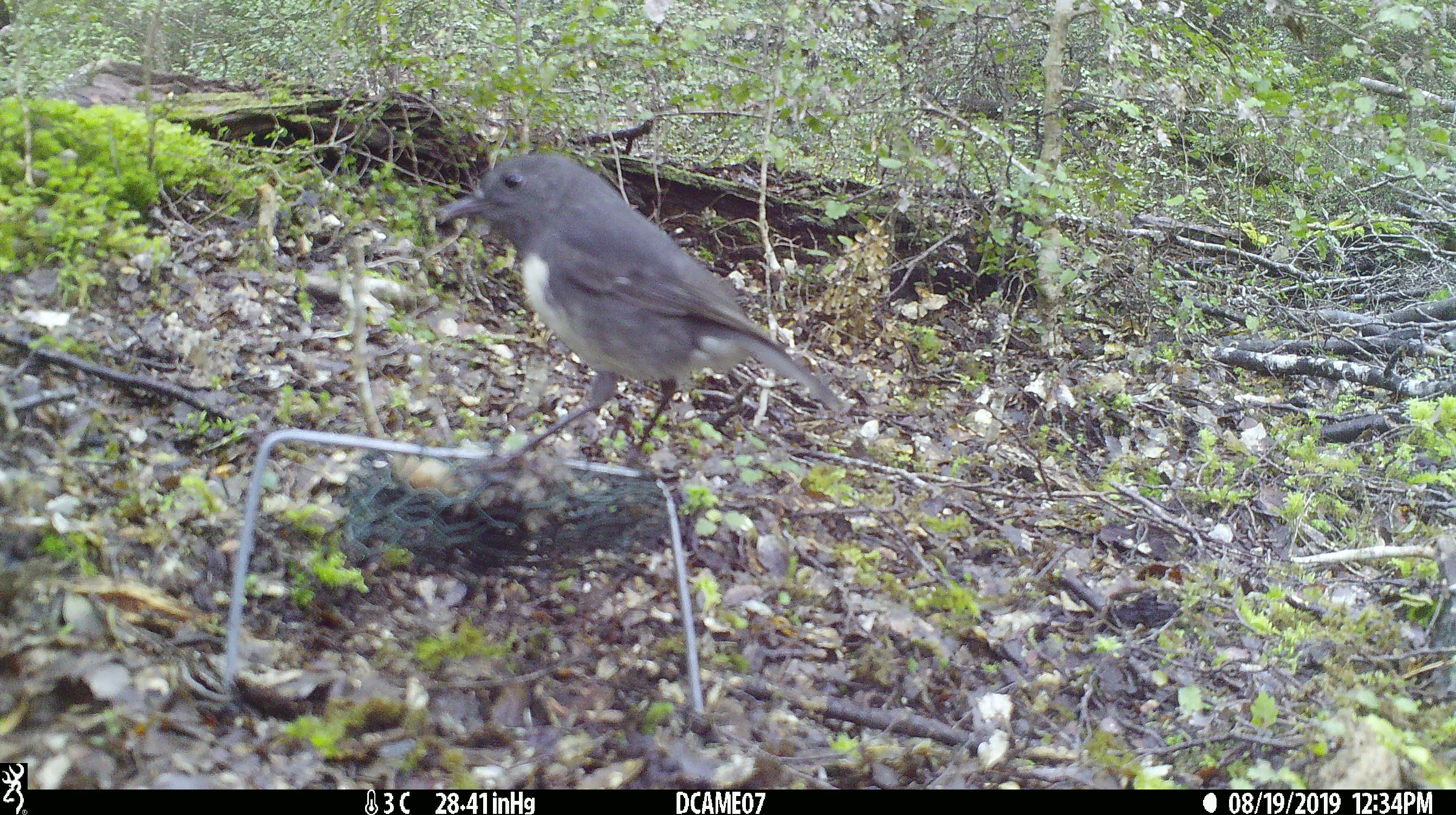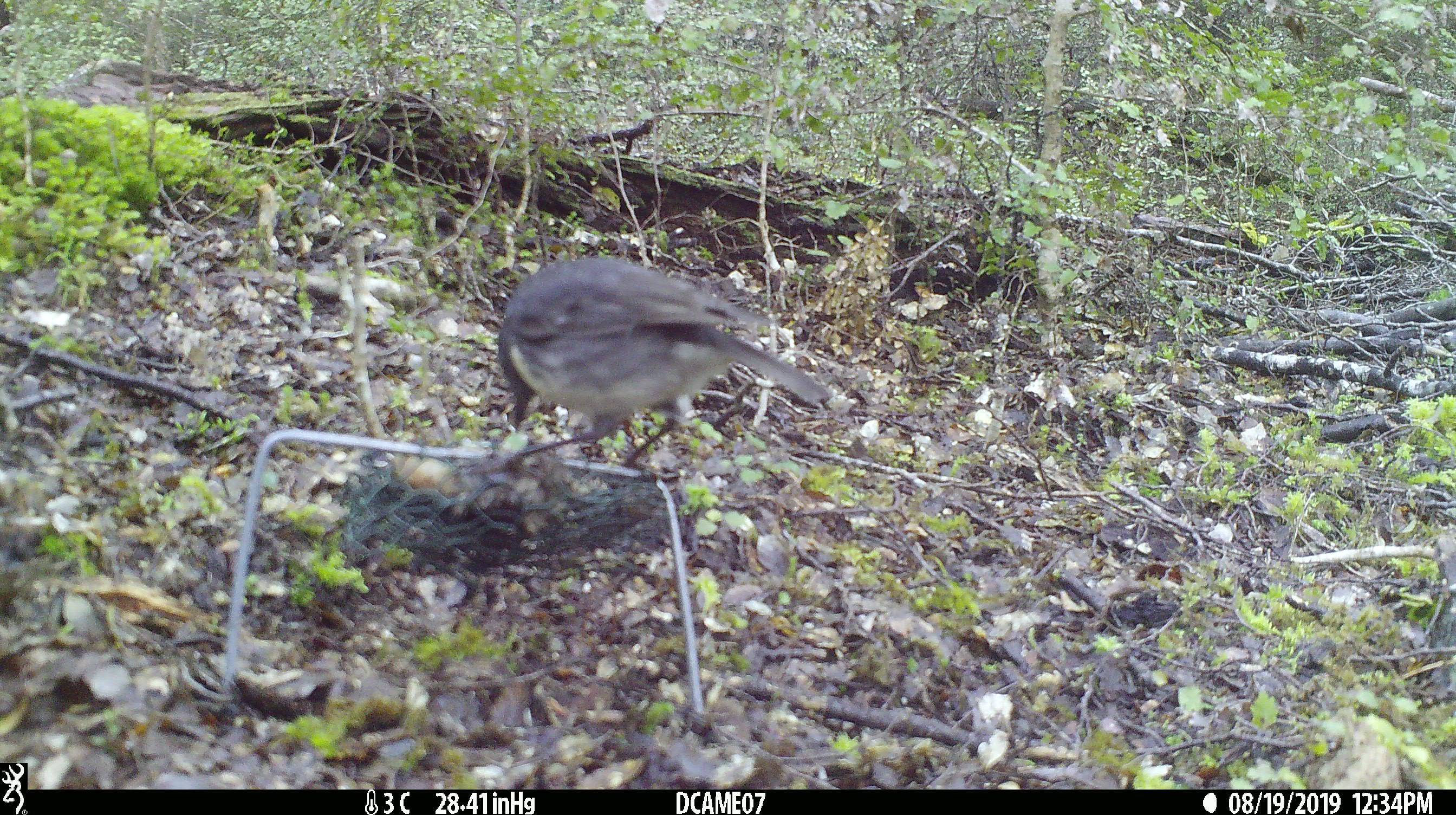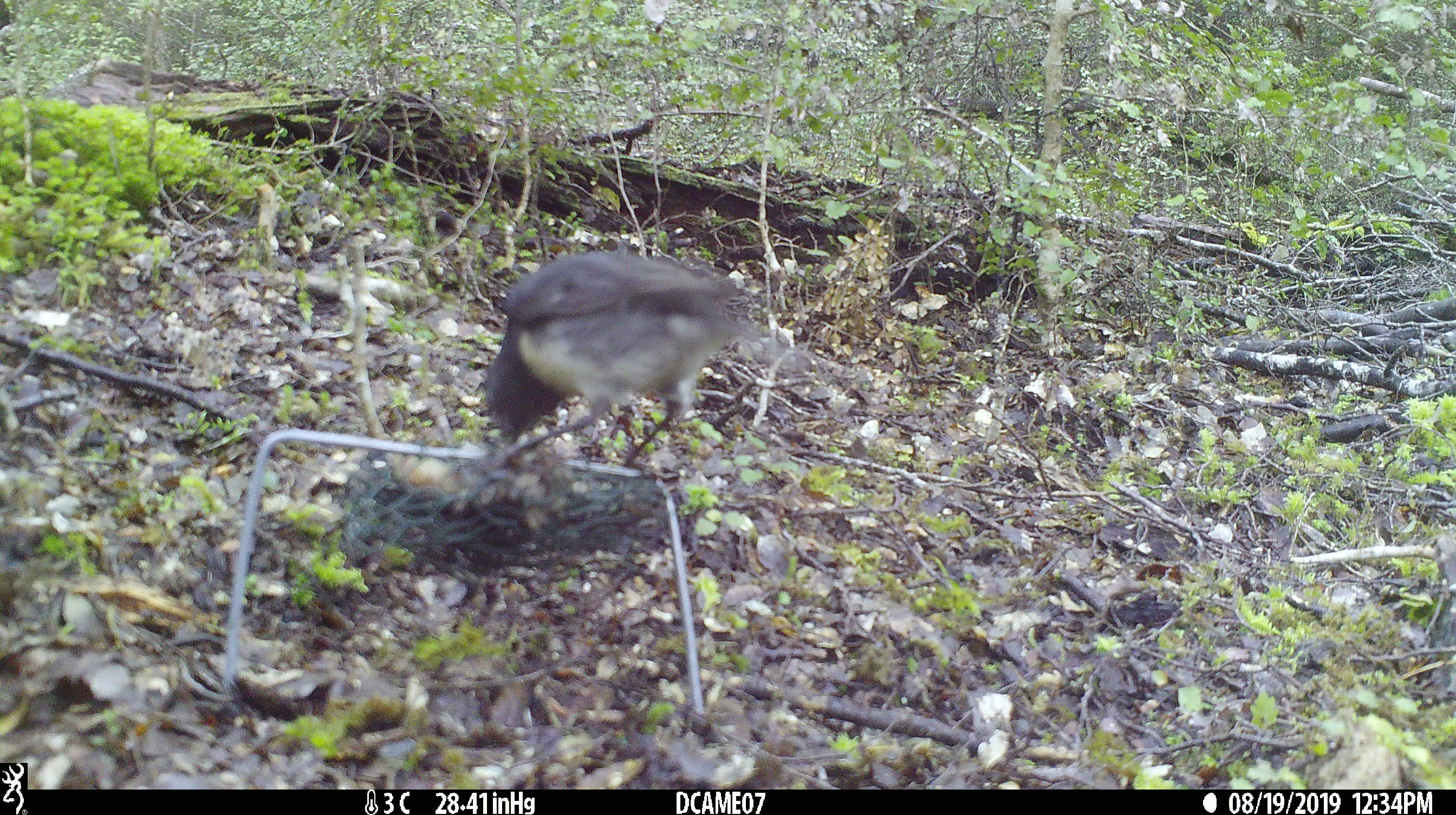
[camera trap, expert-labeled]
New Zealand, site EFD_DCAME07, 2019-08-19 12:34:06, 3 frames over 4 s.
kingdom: Animalia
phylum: Chordata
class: Aves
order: Passeriformes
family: Petroicidae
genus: Petroica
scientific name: Petroica australis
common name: new zealand robin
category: robin